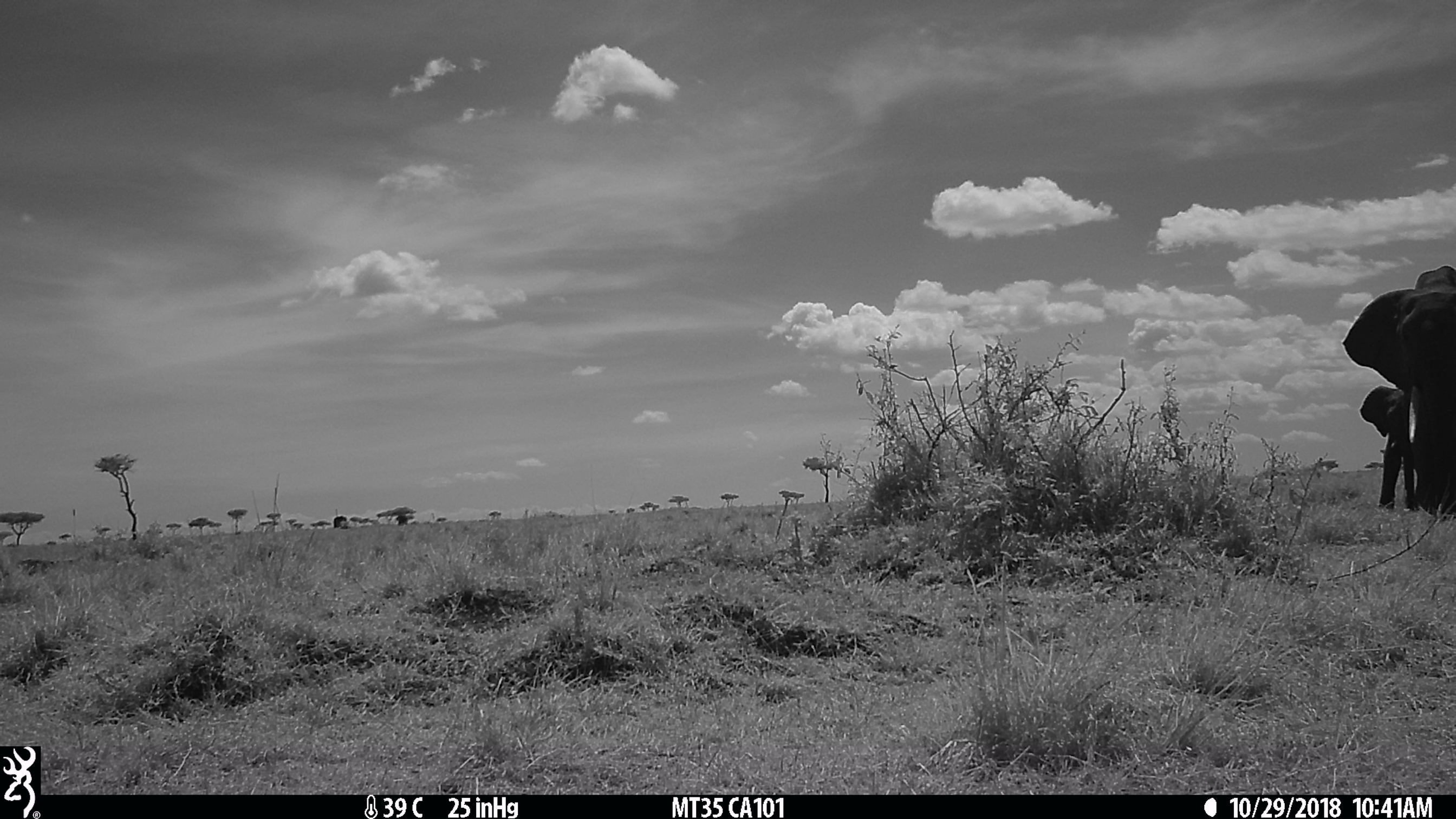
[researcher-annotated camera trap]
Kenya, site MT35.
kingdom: Animalia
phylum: Chordata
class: Mammalia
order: Proboscidea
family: Elephantidae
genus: Loxodonta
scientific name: Loxodonta africana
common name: elephant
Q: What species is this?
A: Elephant (Loxodonta africana).